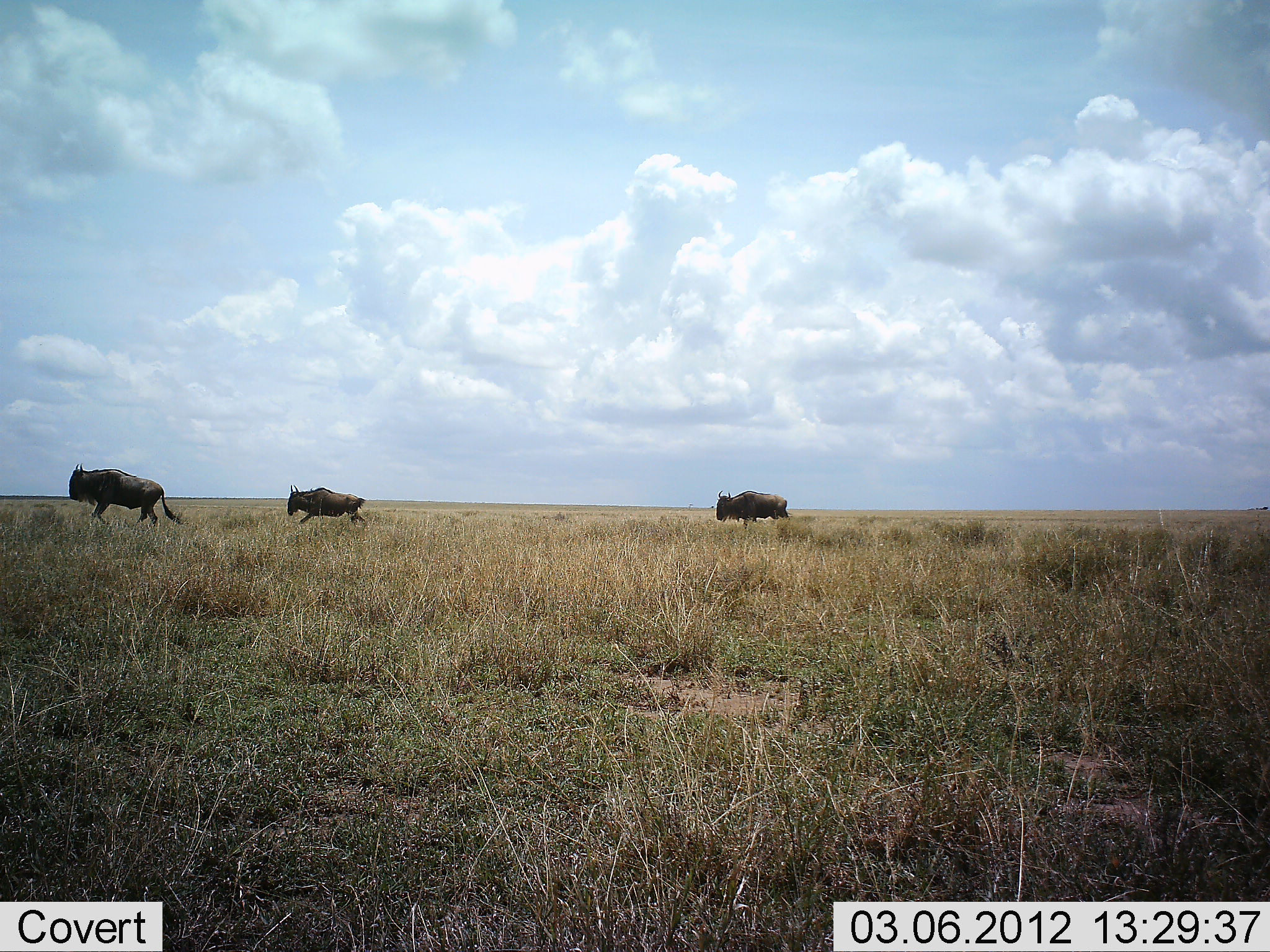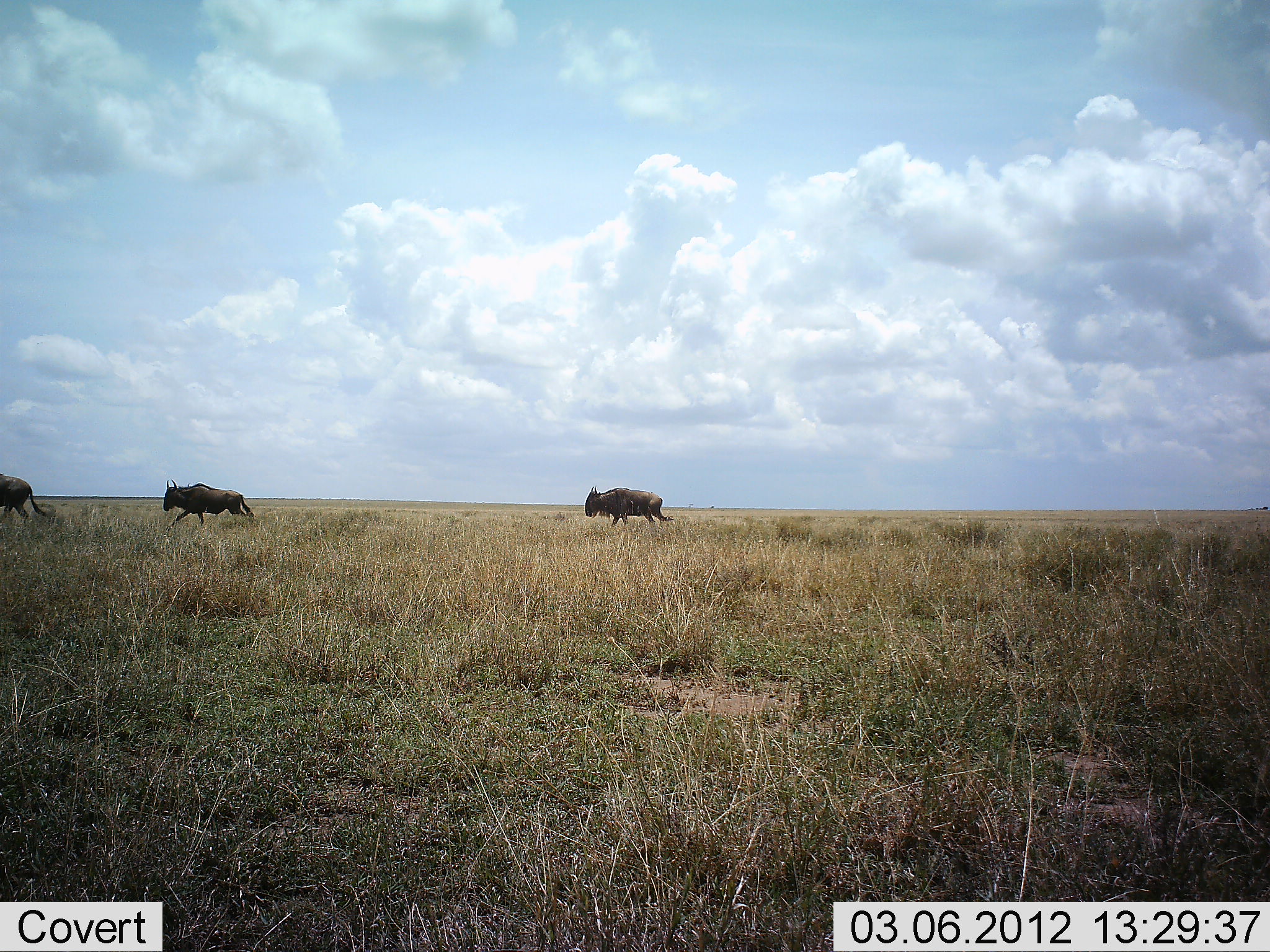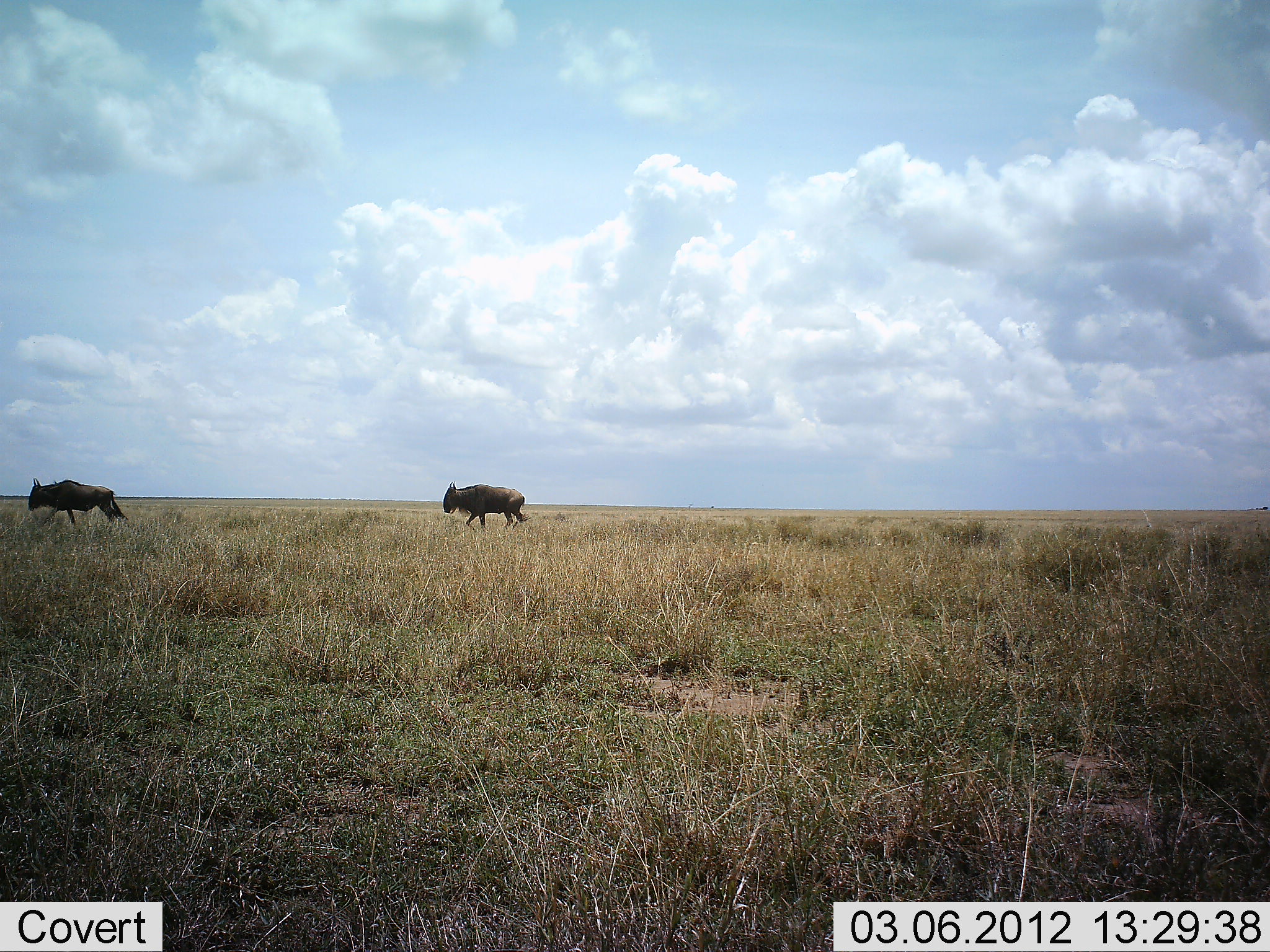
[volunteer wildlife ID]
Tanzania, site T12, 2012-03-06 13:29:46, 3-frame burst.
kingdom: Animalia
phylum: Chordata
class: Mammalia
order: Artiodactyla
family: Bovidae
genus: Connochaetes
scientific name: Connochaetes taurinus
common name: blue wildebeest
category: wildebeest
Wildebeest (blue wildebeest) (Connochaetes taurinus), count 3. Behavior (volunteer vote fractions): standing 0%, resting 0%, moving 100%, interacting 0%. Young present (vote fraction): 0%. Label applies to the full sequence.